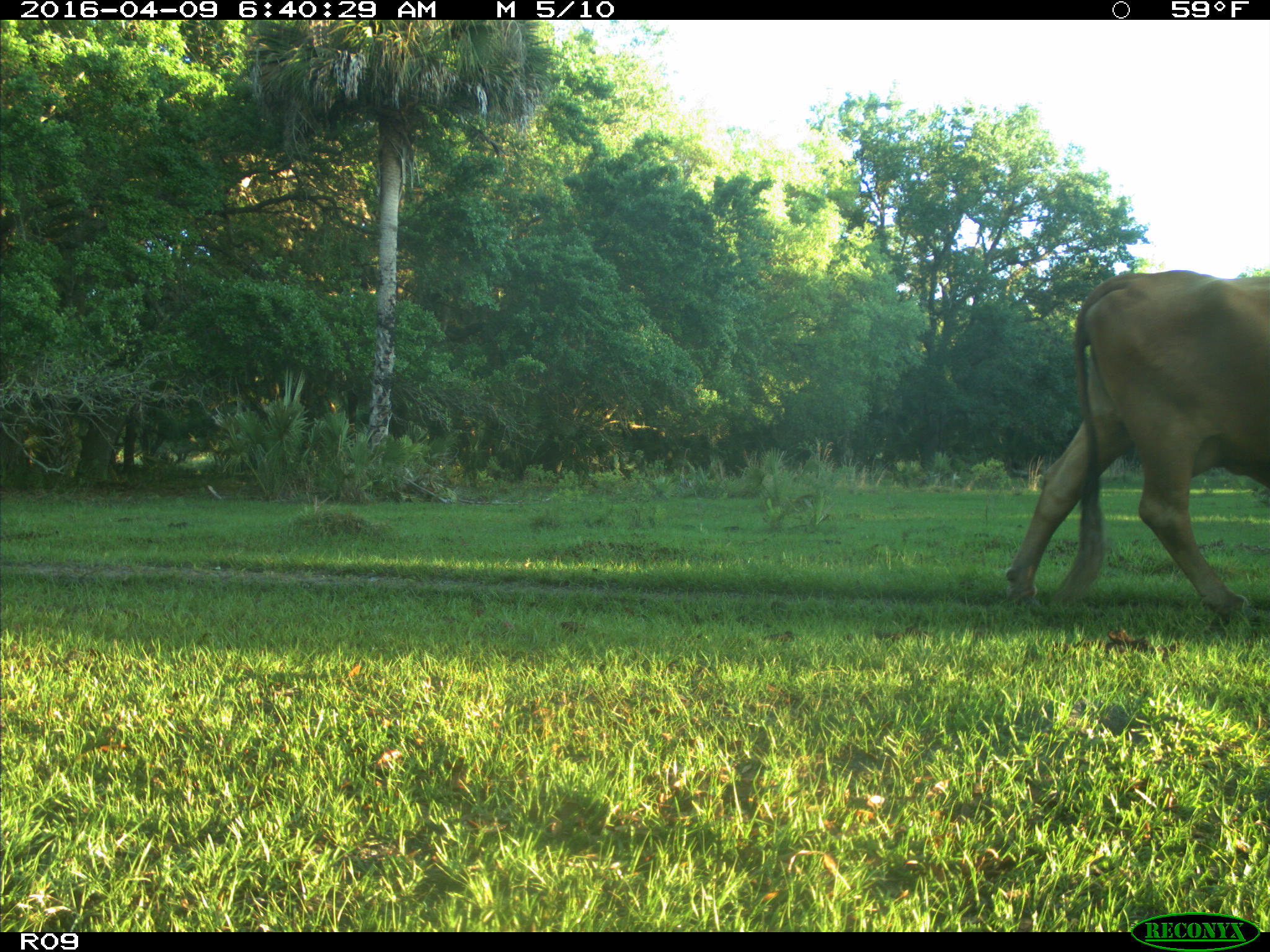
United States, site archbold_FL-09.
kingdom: Animalia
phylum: Chordata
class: Mammalia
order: Artiodactyla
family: Bovidae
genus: Bos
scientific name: Bos taurus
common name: domestic cow